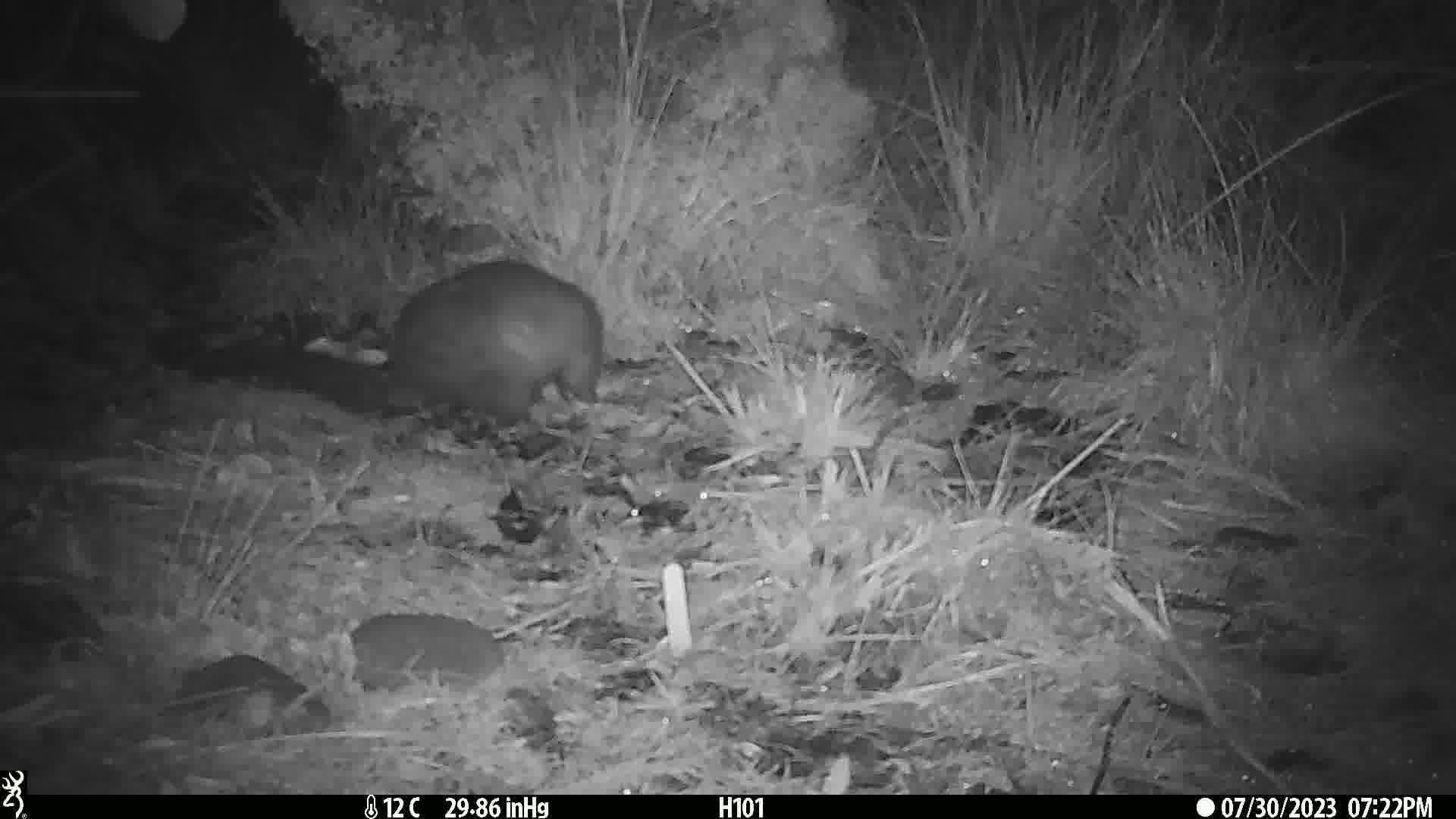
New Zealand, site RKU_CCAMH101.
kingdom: Animalia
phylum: Chordata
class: Mammalia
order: Diprotodontia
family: Phalangeridae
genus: Trichosurus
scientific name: Trichosurus vulpecula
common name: common brushtail possum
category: possum